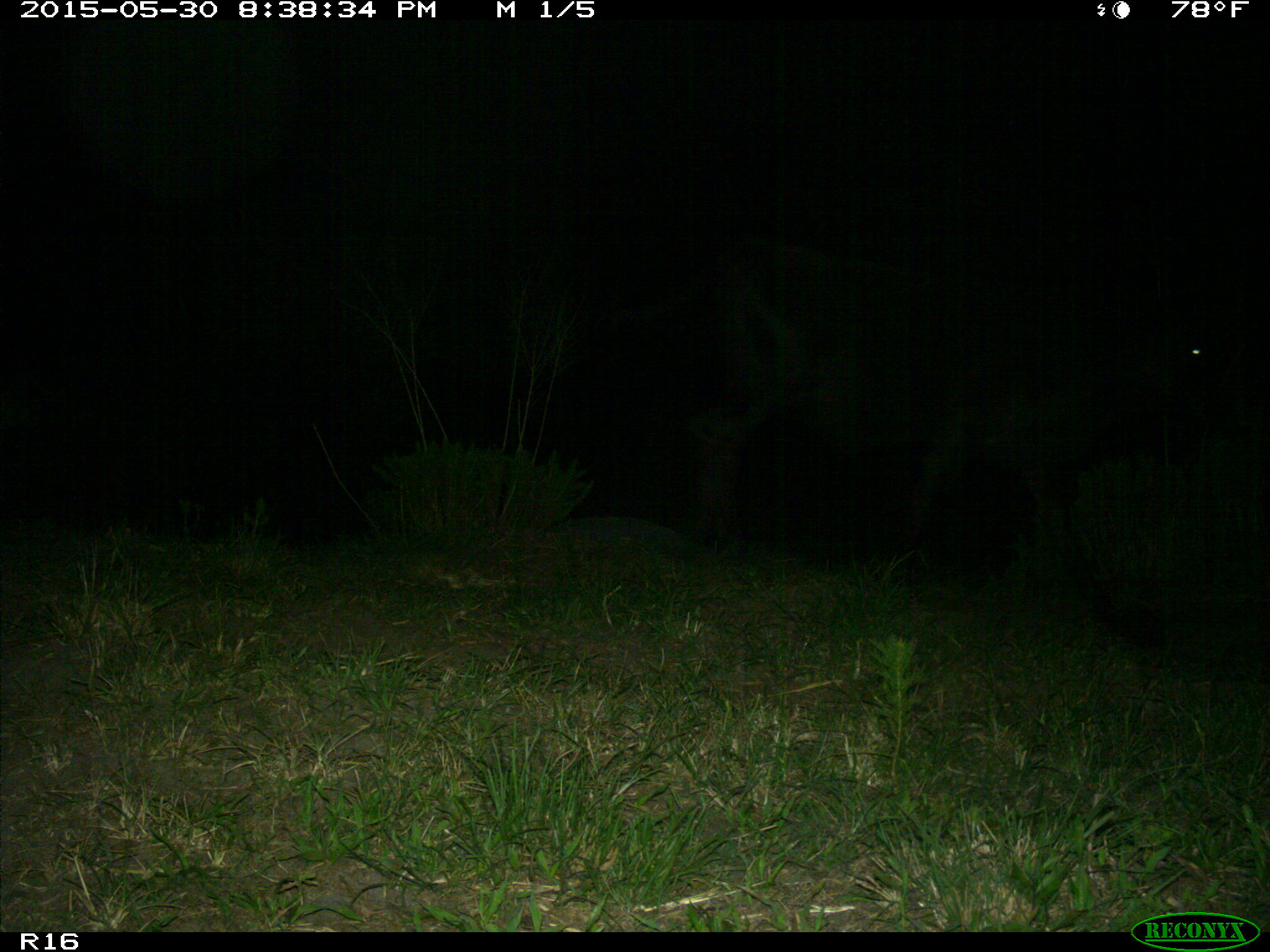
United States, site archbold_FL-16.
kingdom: Animalia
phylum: Chordata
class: Mammalia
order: Artiodactyla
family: Bovidae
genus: Bos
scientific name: Bos taurus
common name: domestic cow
Bos taurus (domestic cow).